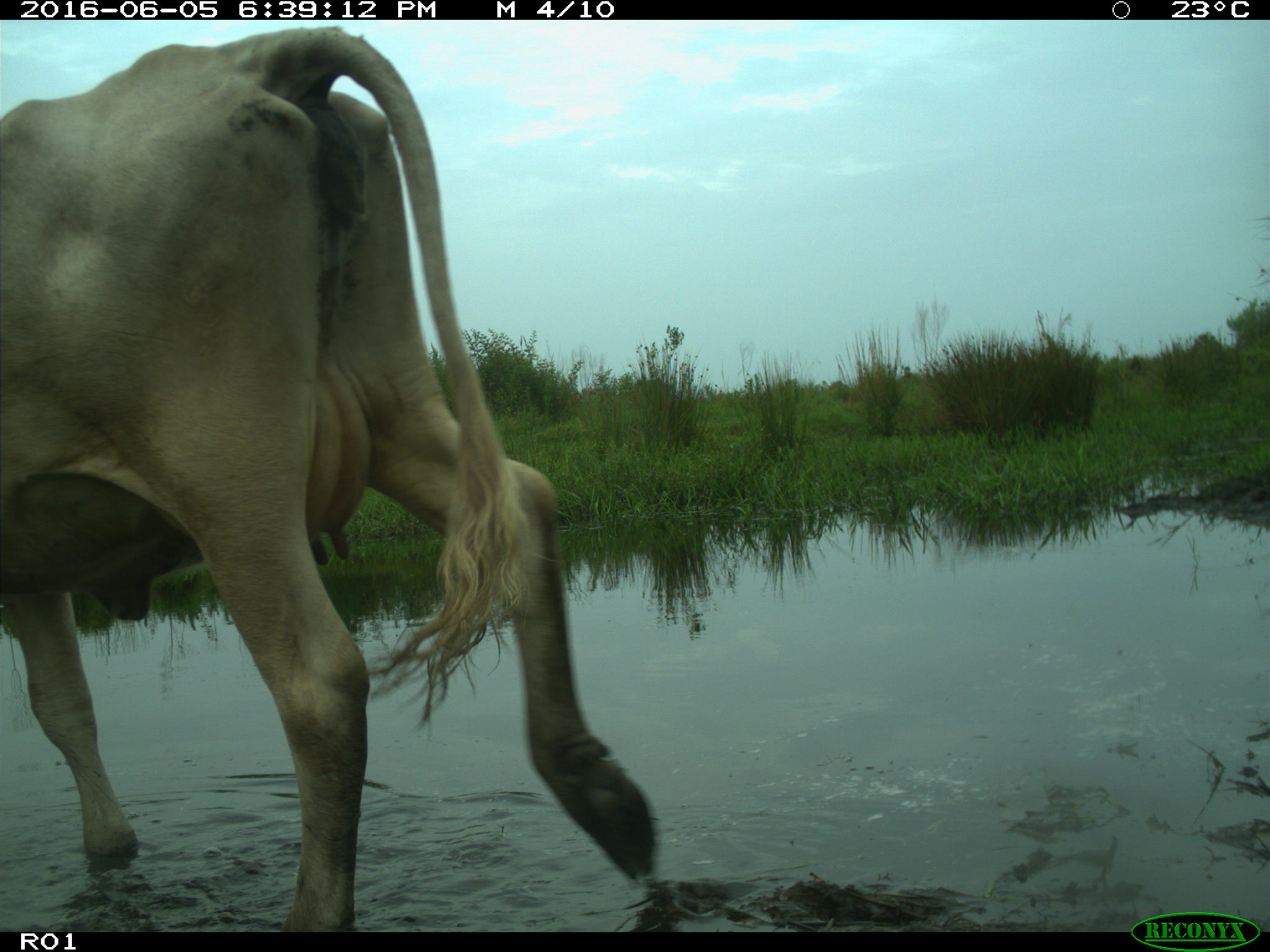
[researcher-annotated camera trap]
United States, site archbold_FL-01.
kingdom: Animalia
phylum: Chordata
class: Mammalia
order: Artiodactyla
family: Bovidae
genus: Bos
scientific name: Bos taurus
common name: domestic cow